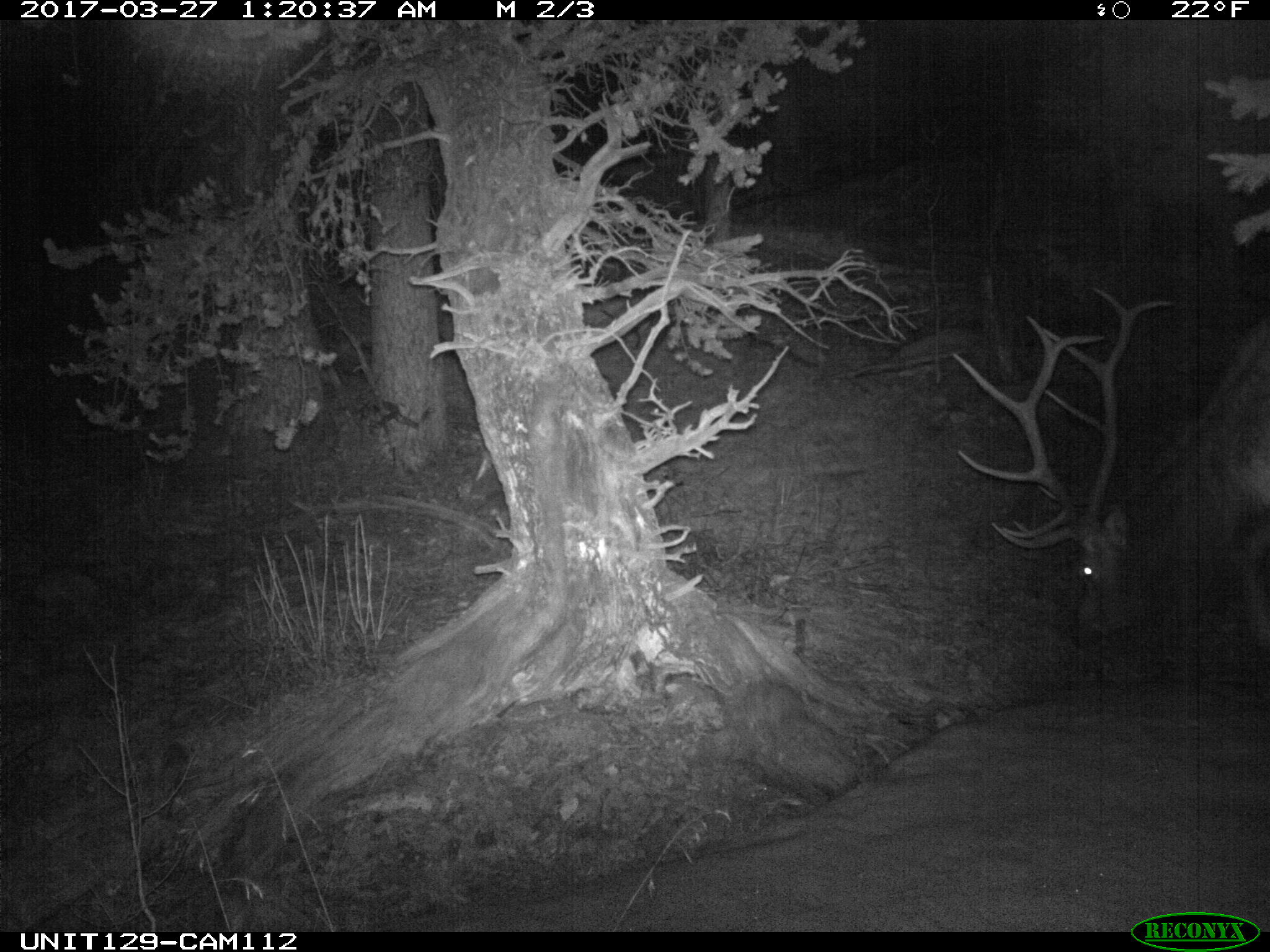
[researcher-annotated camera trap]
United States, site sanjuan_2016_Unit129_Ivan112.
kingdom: Animalia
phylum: Chordata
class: Mammalia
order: Artiodactyla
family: Cervidae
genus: Cervus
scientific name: Cervus elaphus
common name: red deer